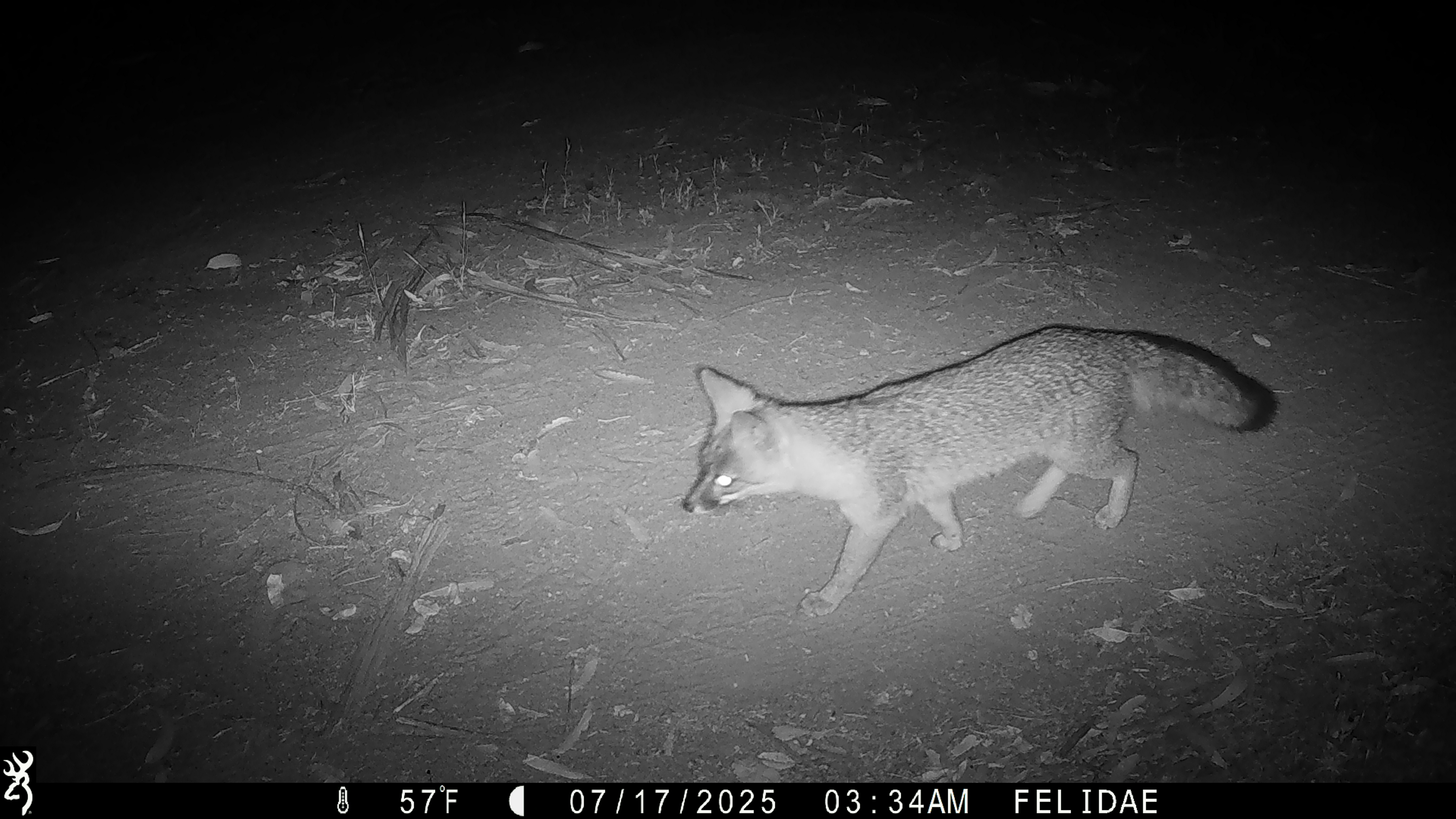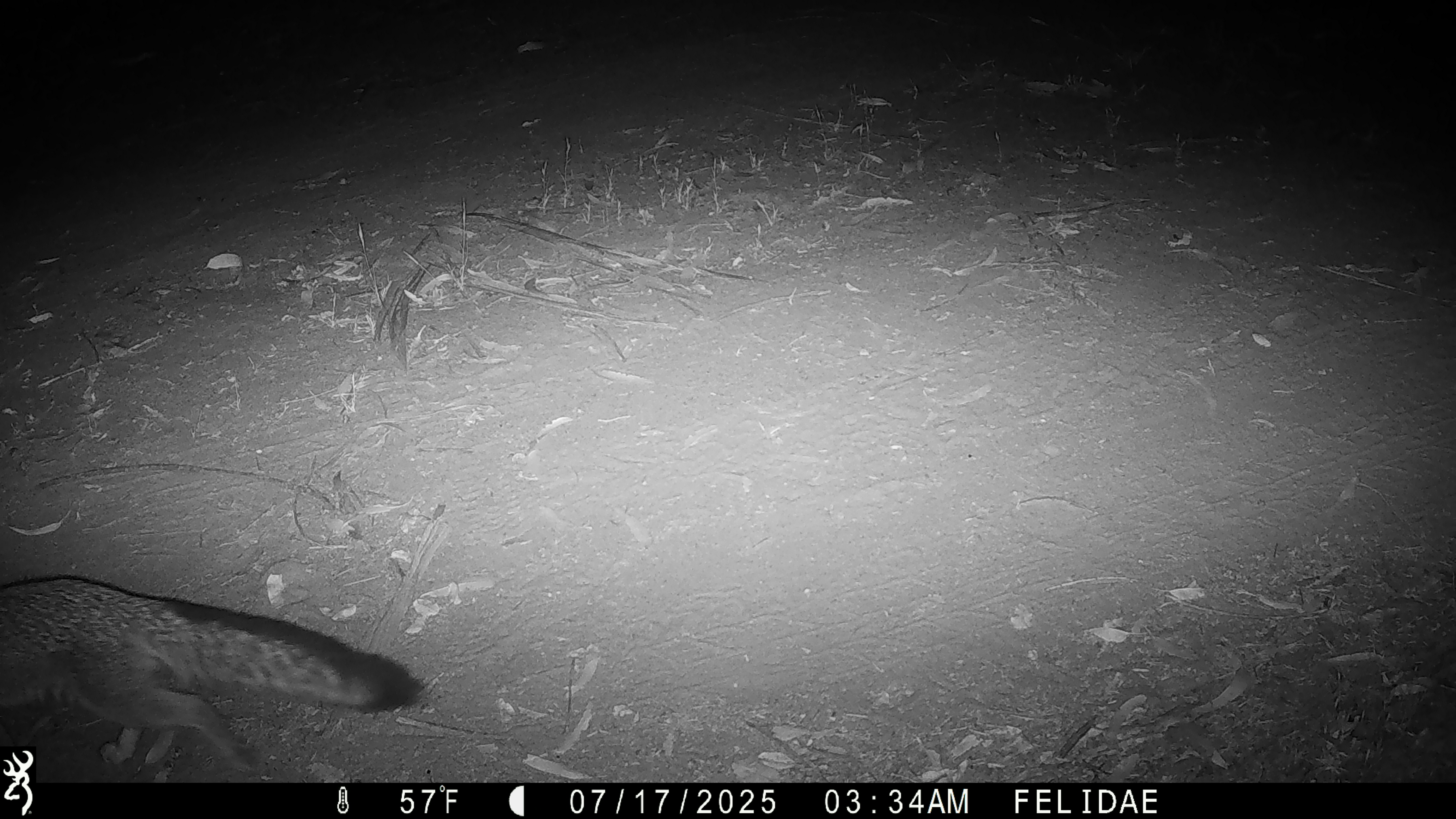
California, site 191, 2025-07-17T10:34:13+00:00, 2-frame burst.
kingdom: Animalia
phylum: Chordata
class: Mammalia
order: Carnivora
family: Canidae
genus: Urocyon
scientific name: Urocyon cinereoargenteus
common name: gray fox